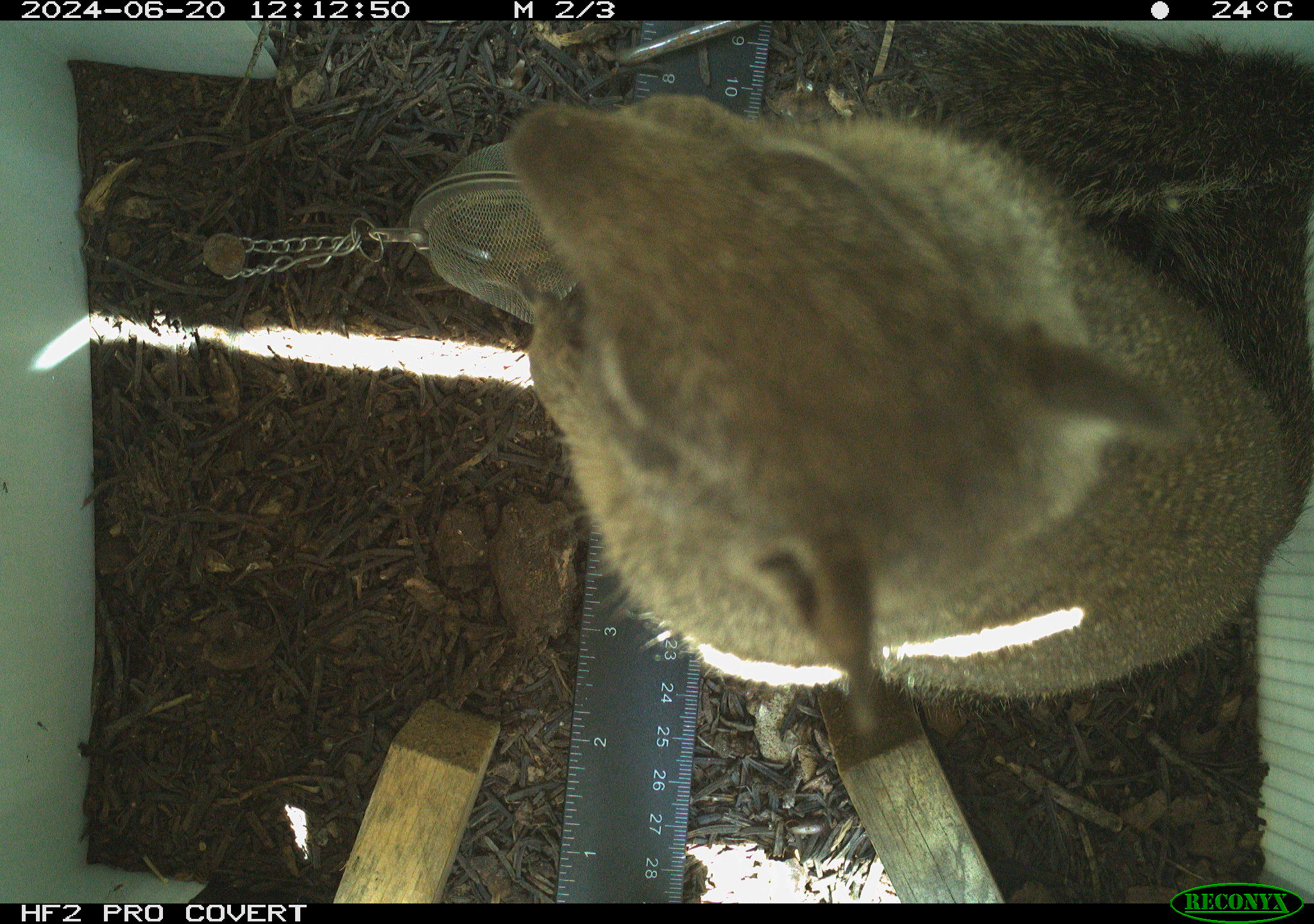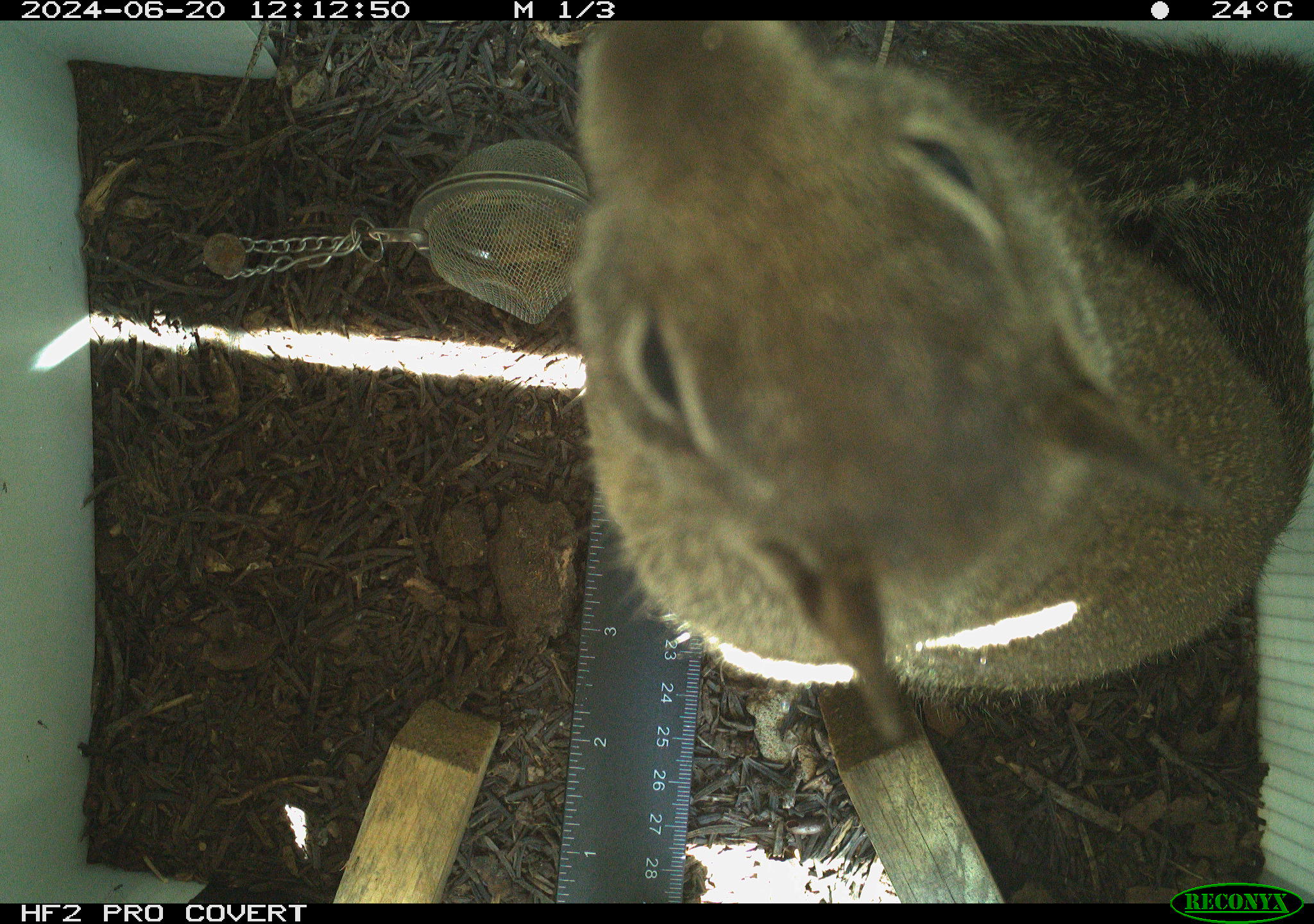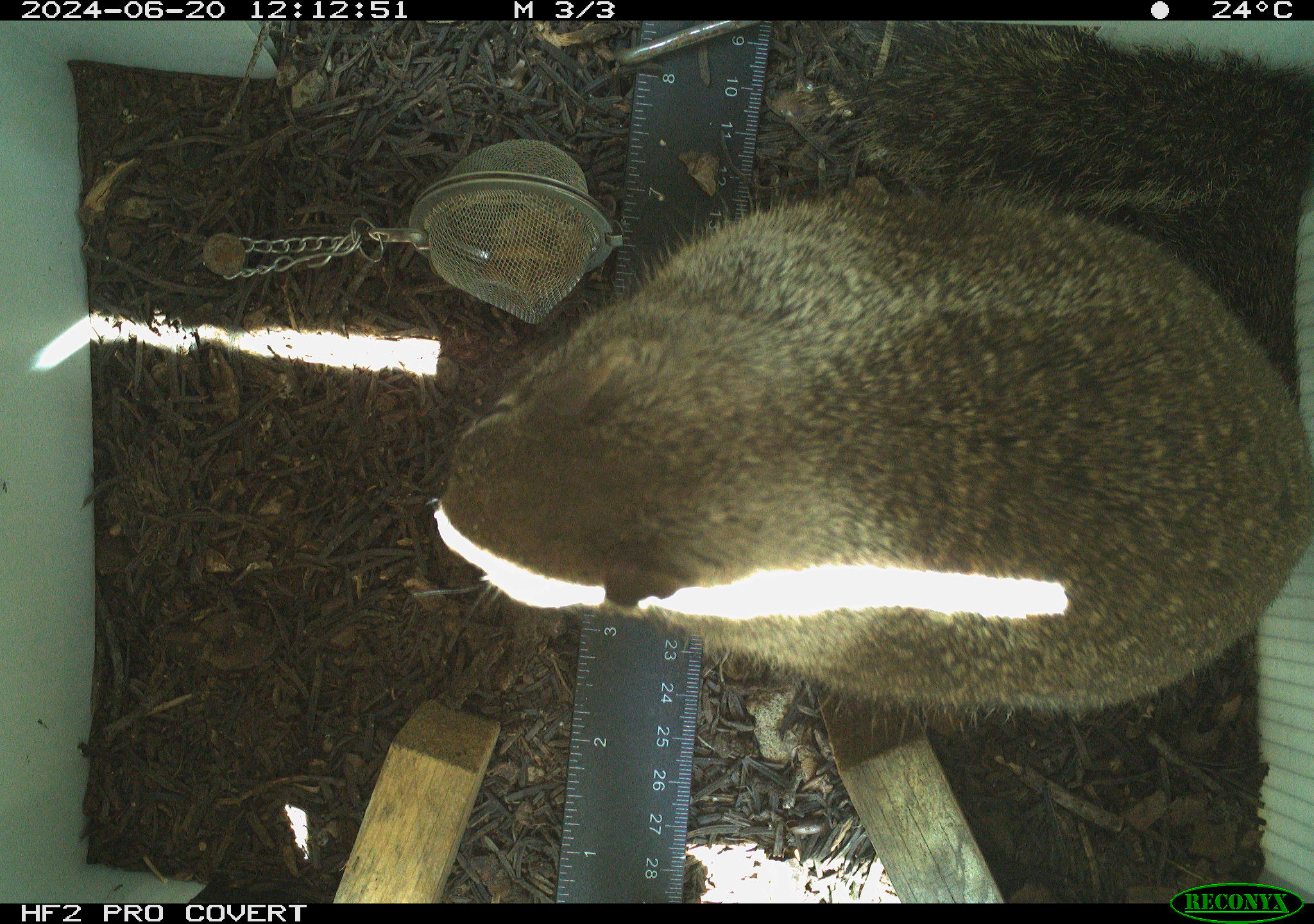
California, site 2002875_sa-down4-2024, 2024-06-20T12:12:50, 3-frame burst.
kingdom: Animalia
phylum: Chordata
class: Mammalia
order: Rodentia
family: Sciuridae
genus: Otospermophilus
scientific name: Otospermophilus beecheyi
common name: california ground squirrel